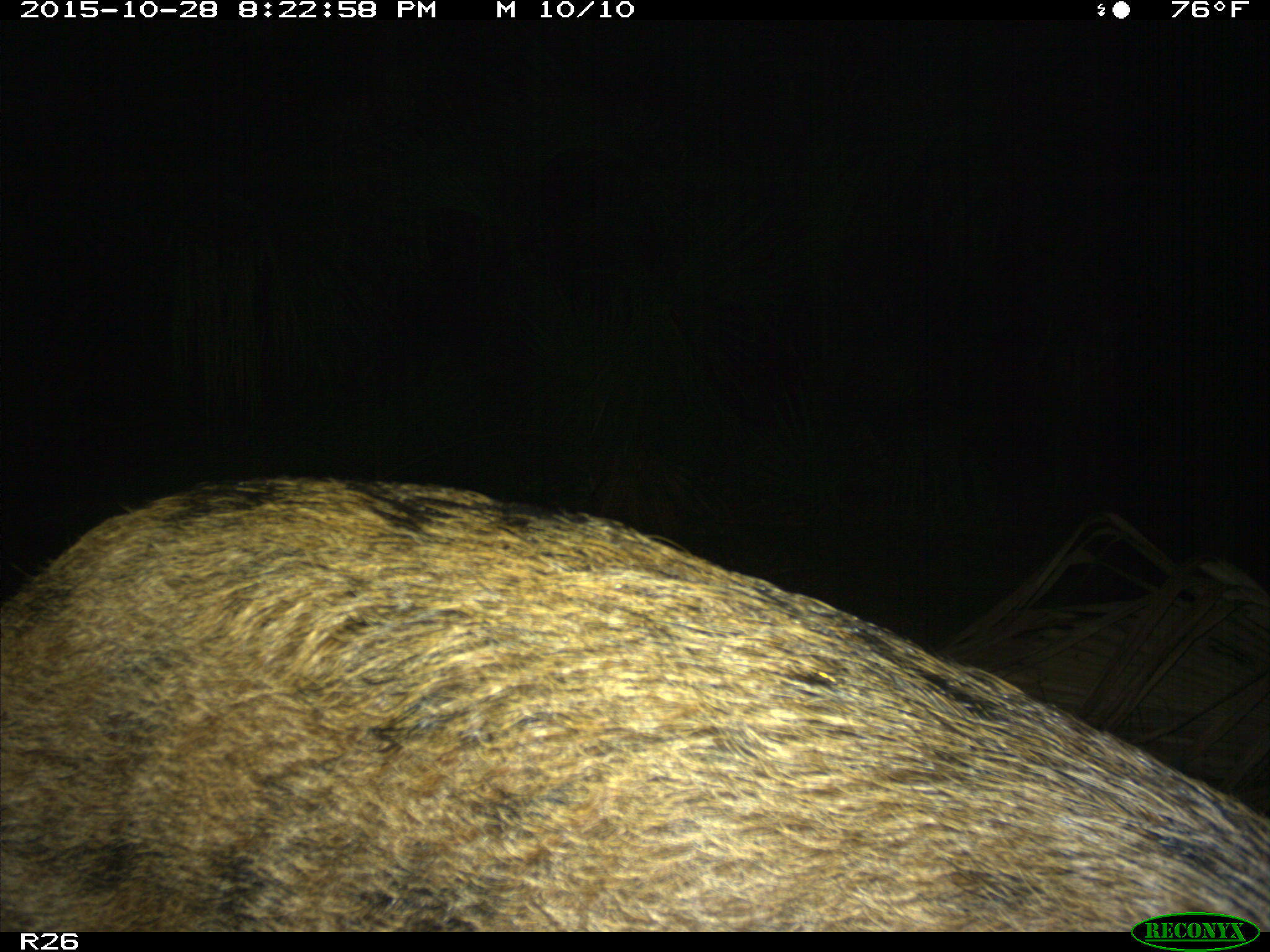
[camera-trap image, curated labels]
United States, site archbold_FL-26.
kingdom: Animalia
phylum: Chordata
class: Mammalia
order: Artiodactyla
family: Suidae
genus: Sus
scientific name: Sus scrofa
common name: wild boar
Sus scrofa (wild boar).